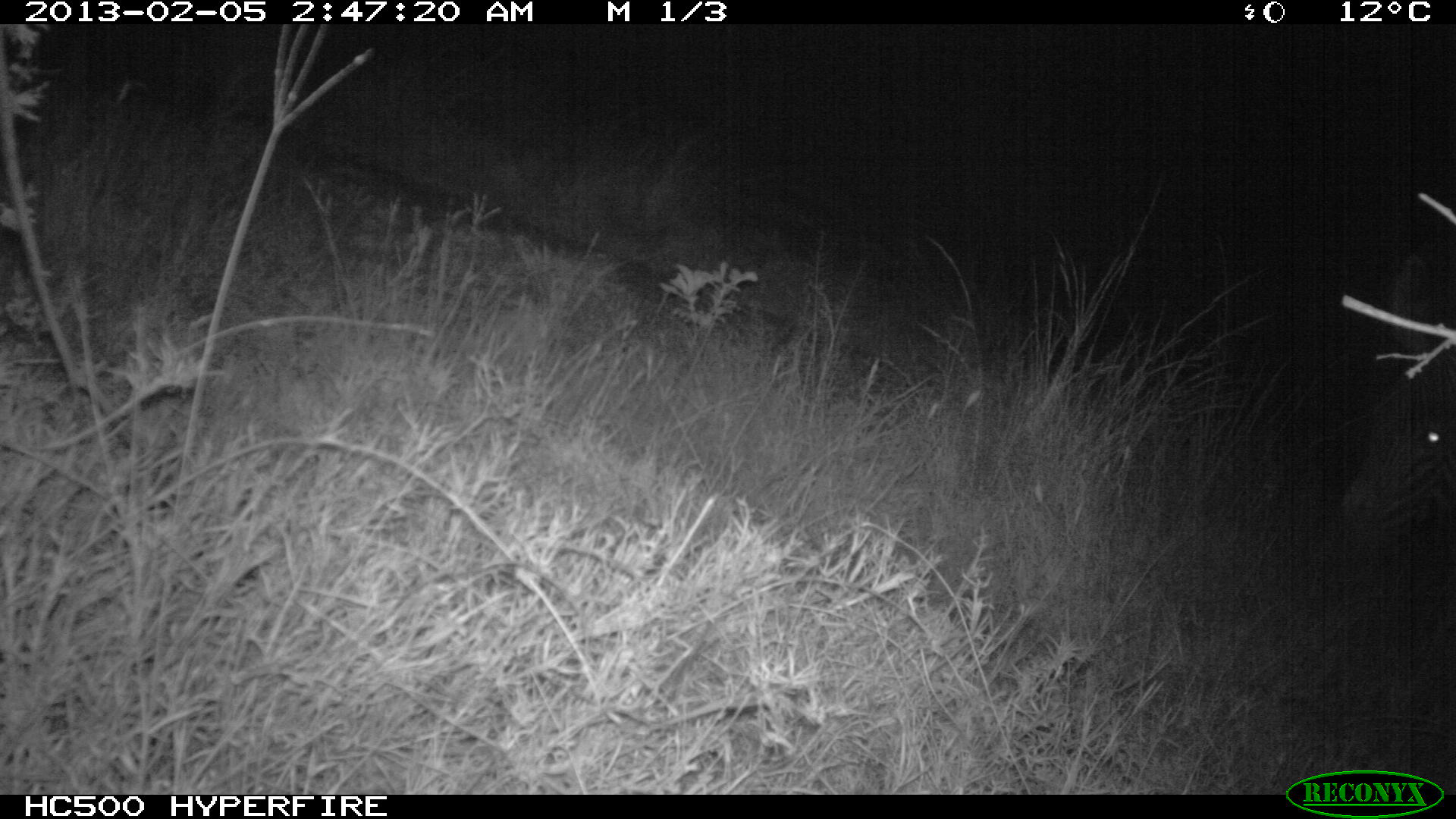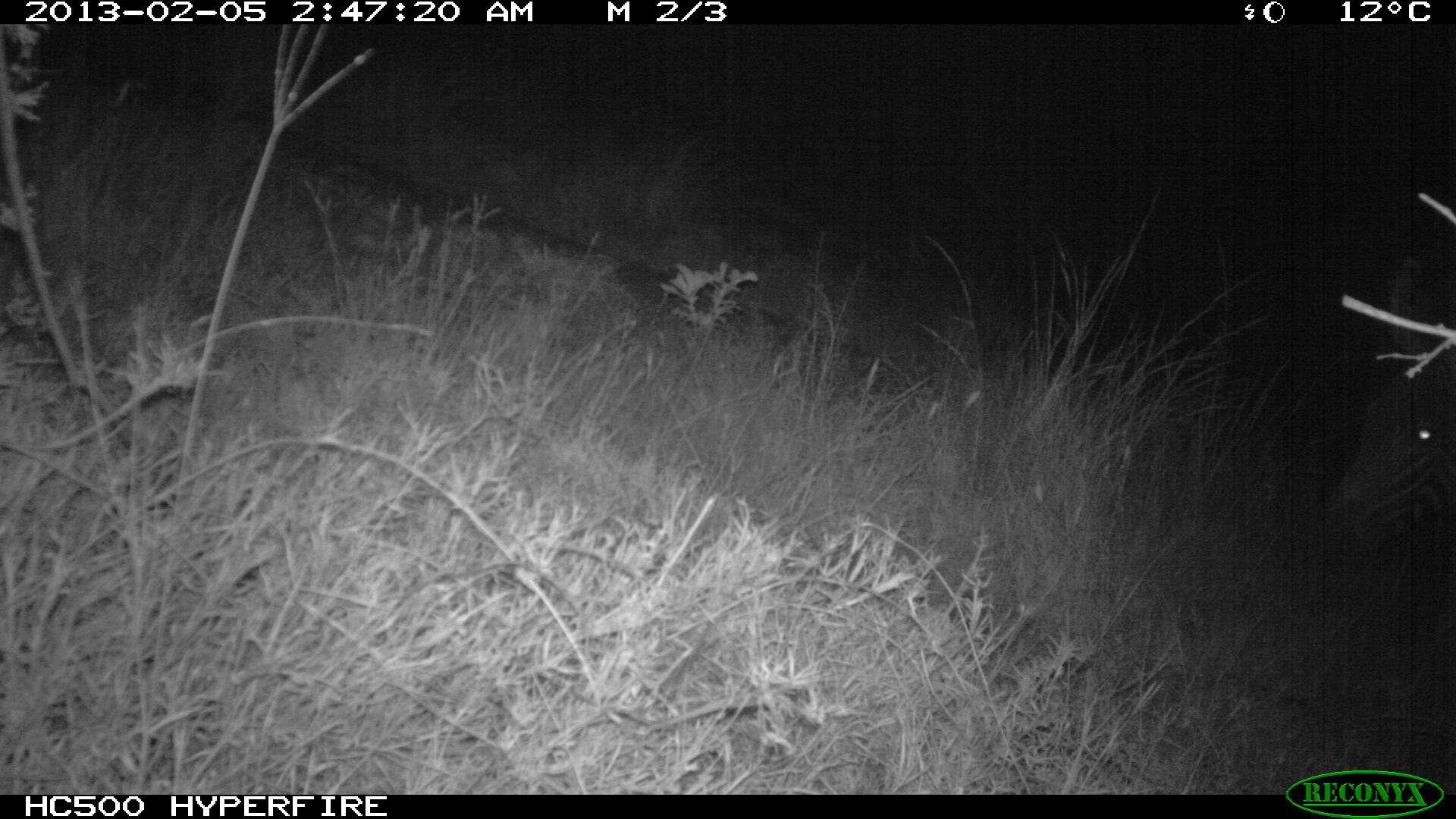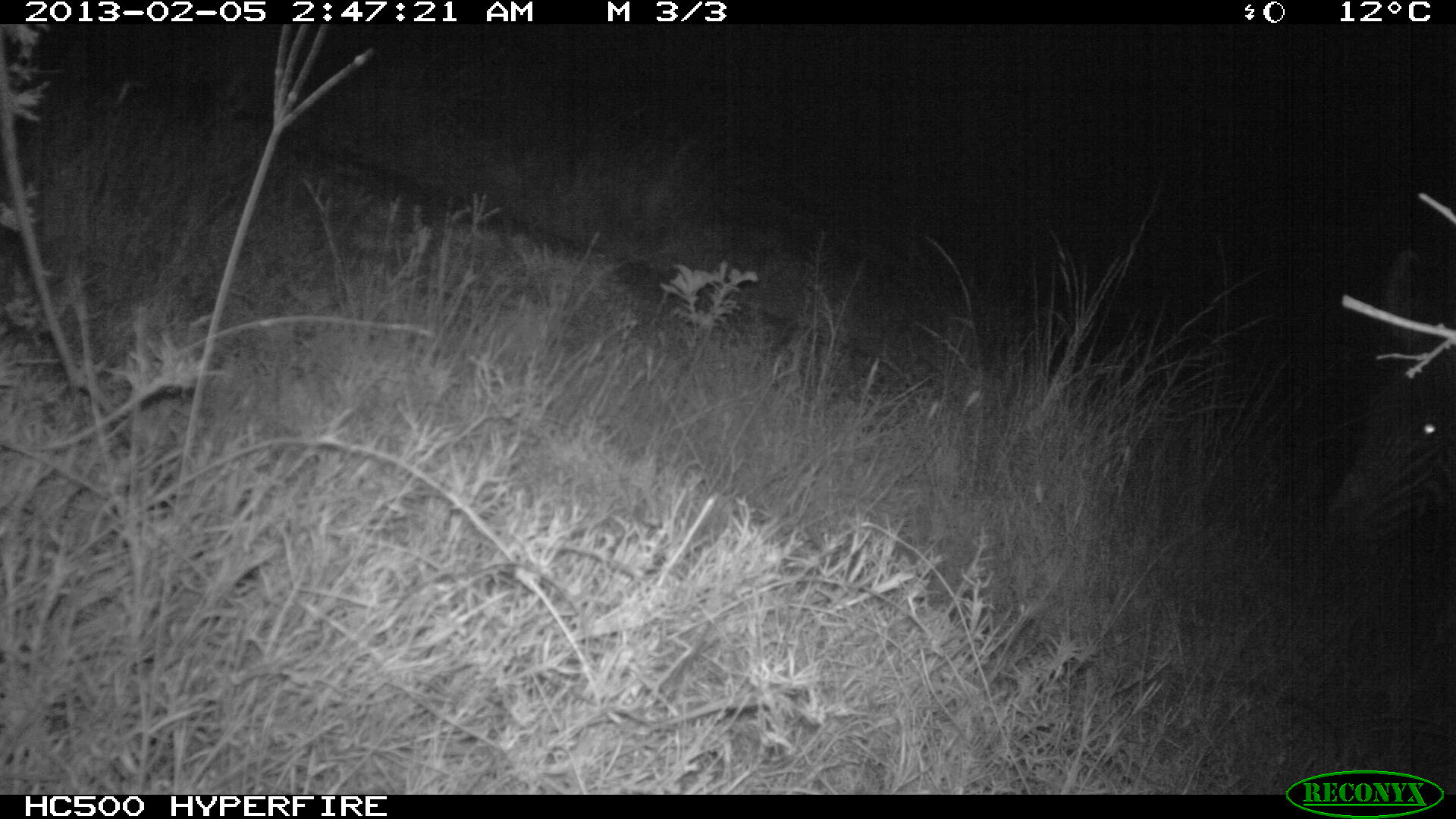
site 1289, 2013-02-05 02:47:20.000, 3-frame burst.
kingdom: Animalia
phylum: Chordata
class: Mammalia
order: Perissodactyla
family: Equidae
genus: Equus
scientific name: Equus grevyi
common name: grévy's zebra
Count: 1.